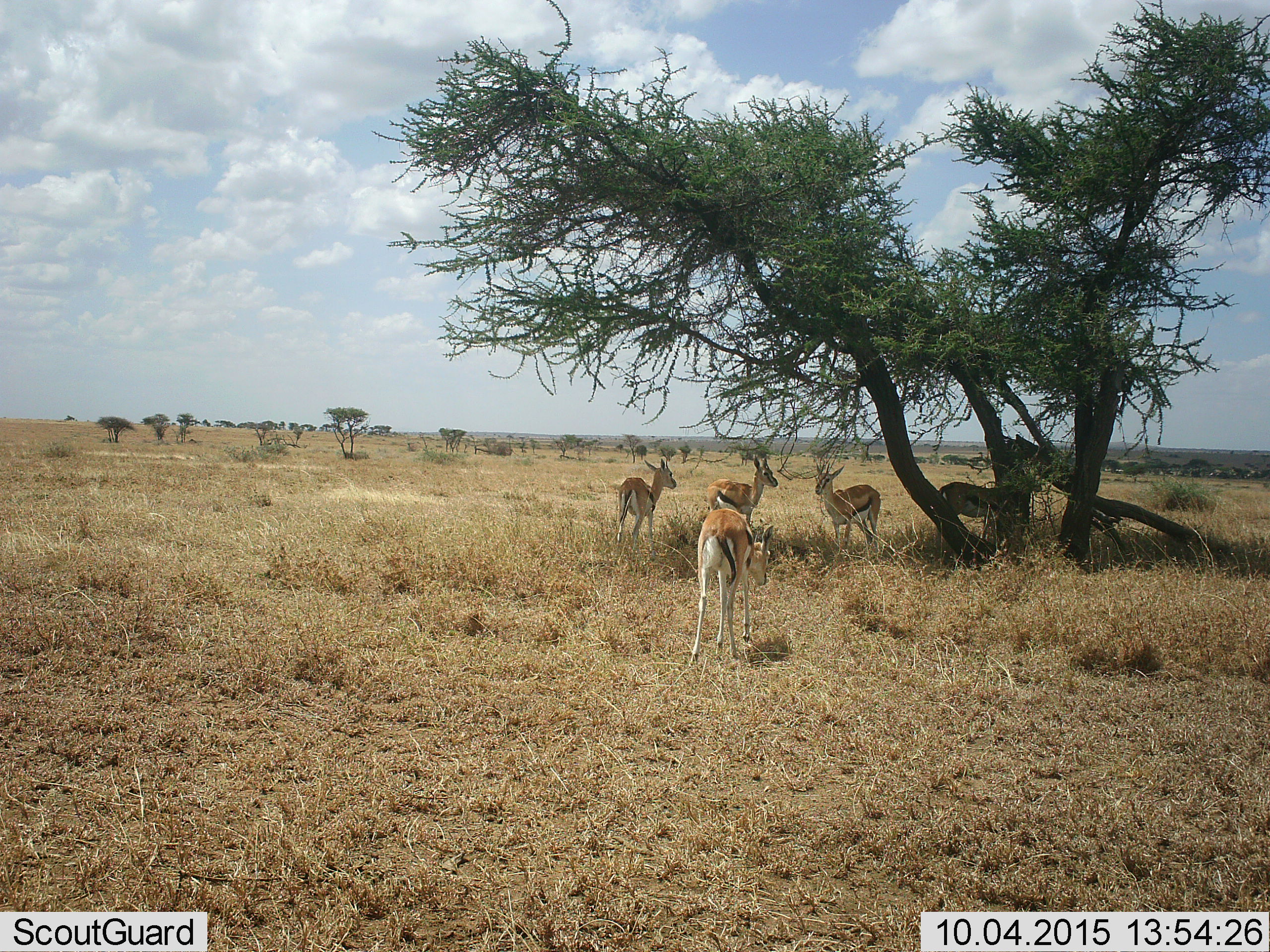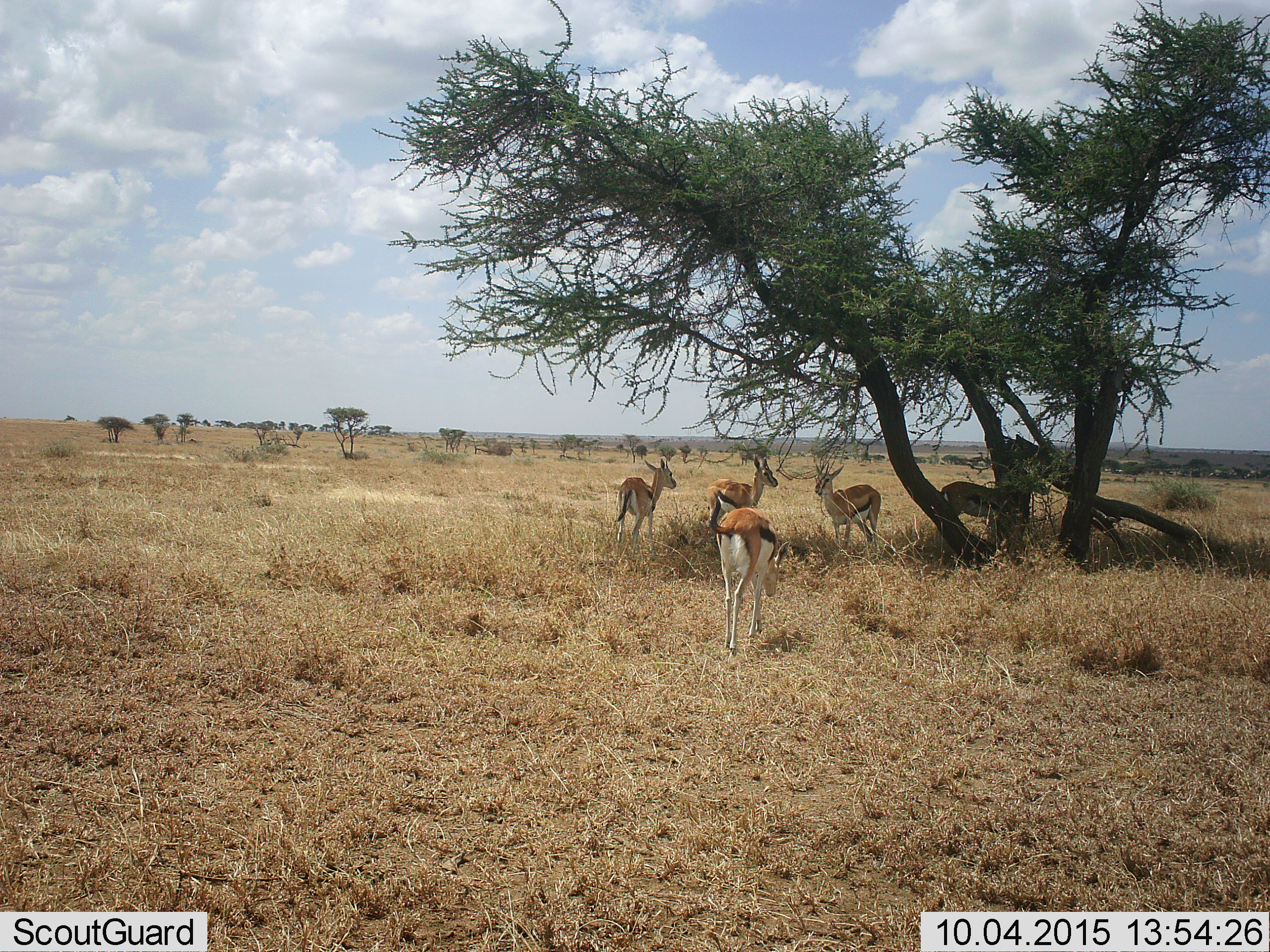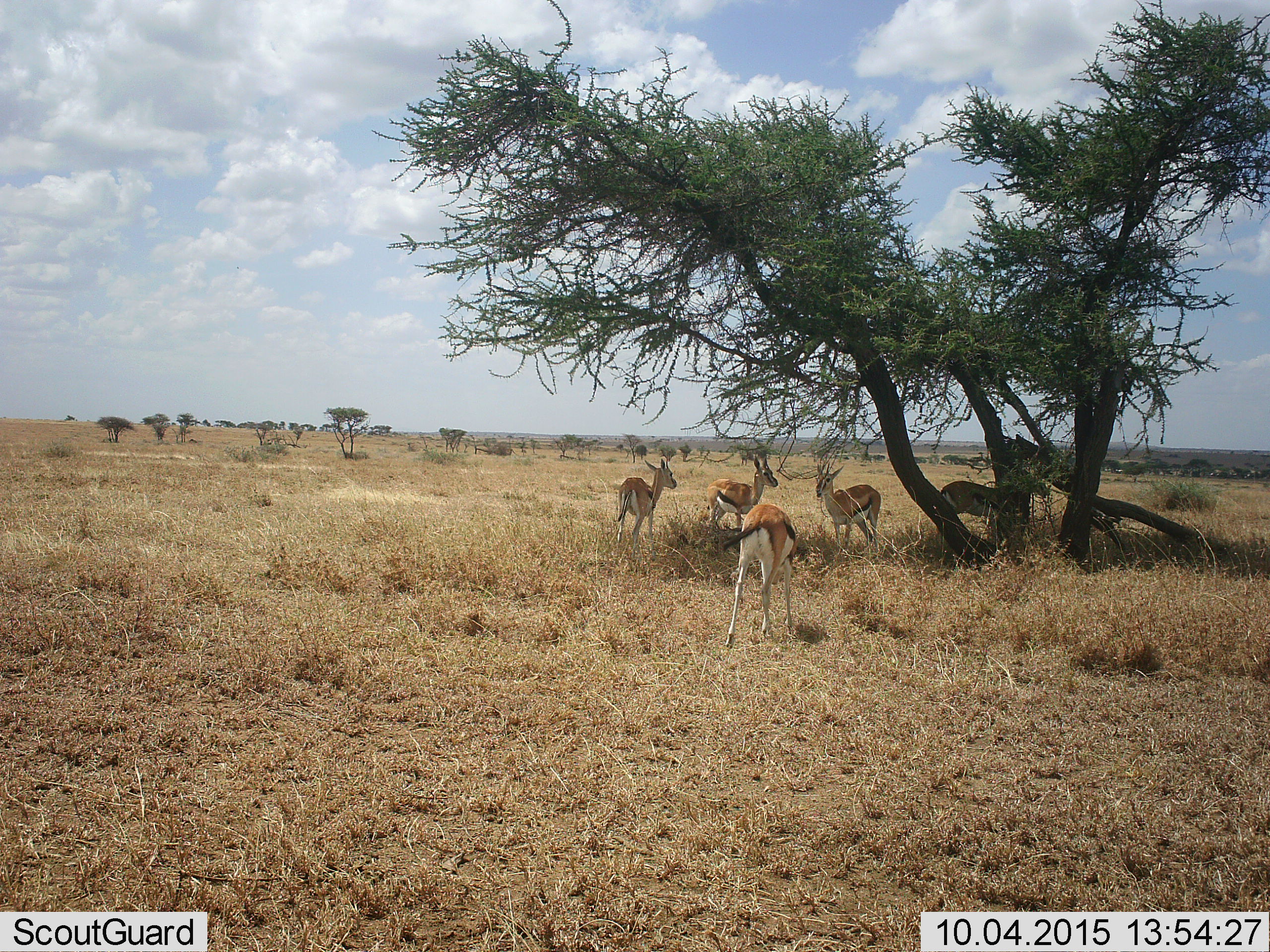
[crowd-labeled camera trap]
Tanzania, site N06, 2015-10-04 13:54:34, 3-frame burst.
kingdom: Animalia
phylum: Chordata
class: Mammalia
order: Artiodactyla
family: Bovidae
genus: Eudorcas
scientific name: Eudorcas thomsonii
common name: thomson's gazelle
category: gazellethomsons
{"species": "gazellethomsons (thomson's gazelle) (Eudorcas thomsonii)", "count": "5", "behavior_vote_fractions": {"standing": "78%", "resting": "11%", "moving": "22%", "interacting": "0%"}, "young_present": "11%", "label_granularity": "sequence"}